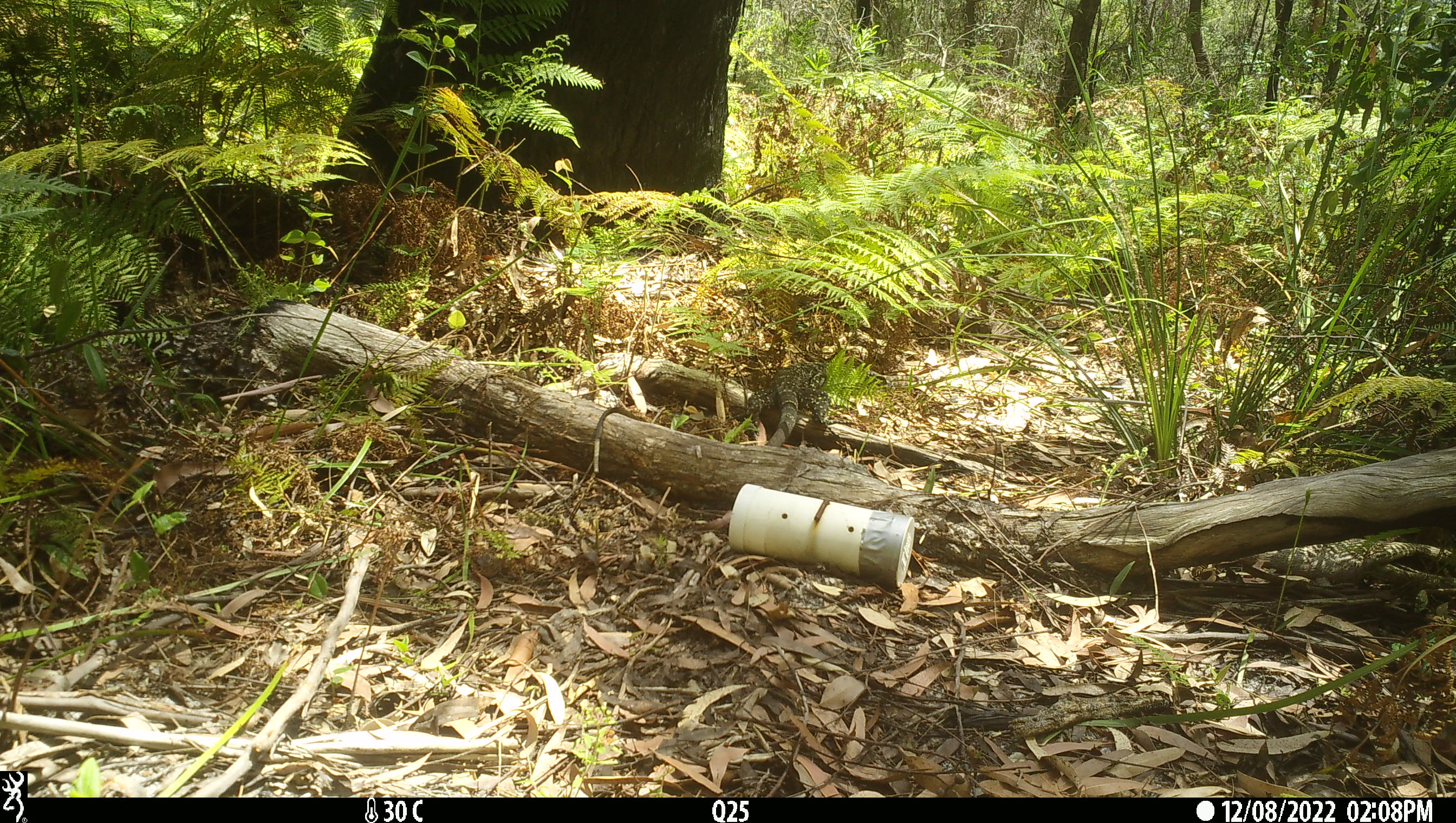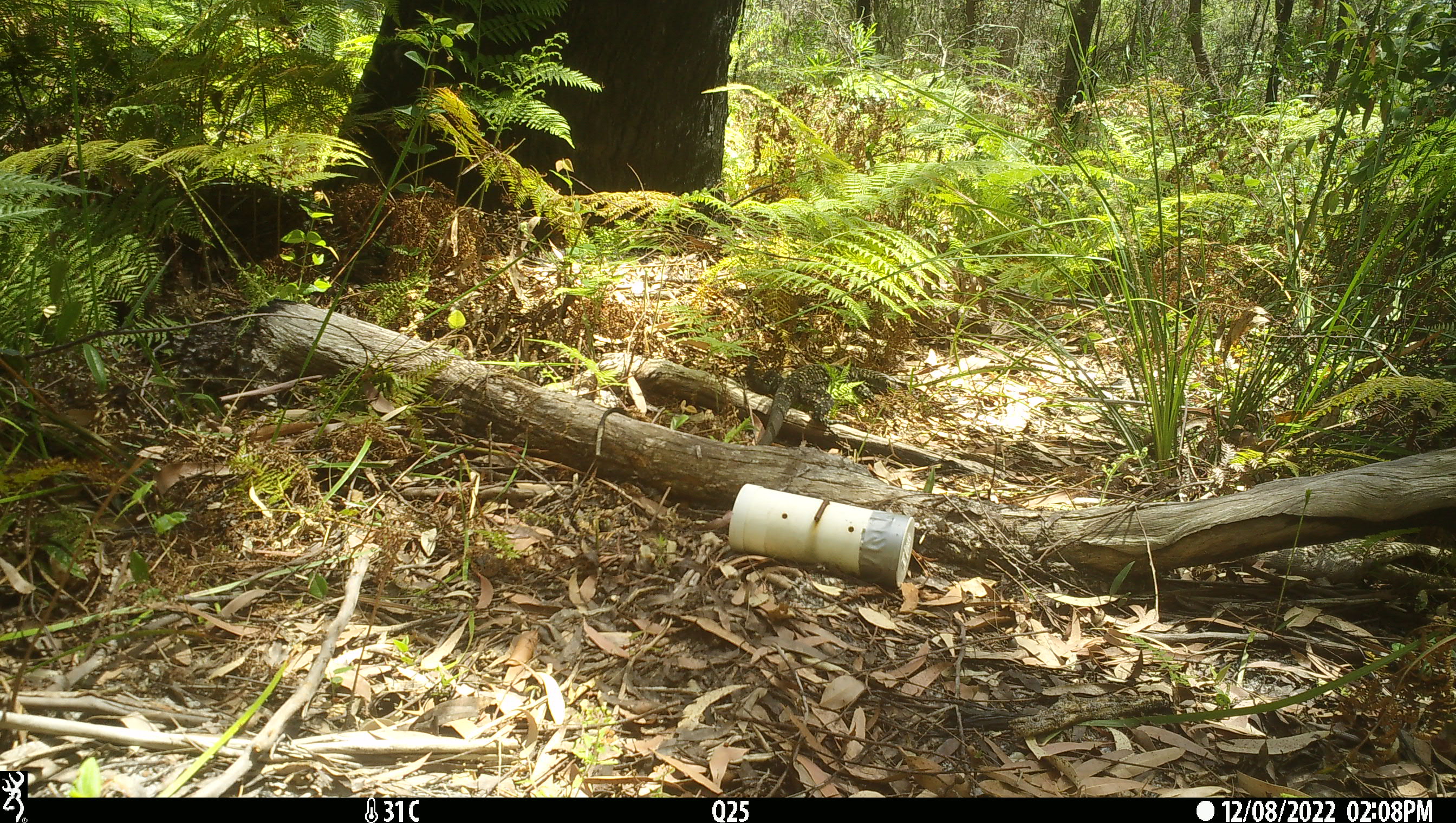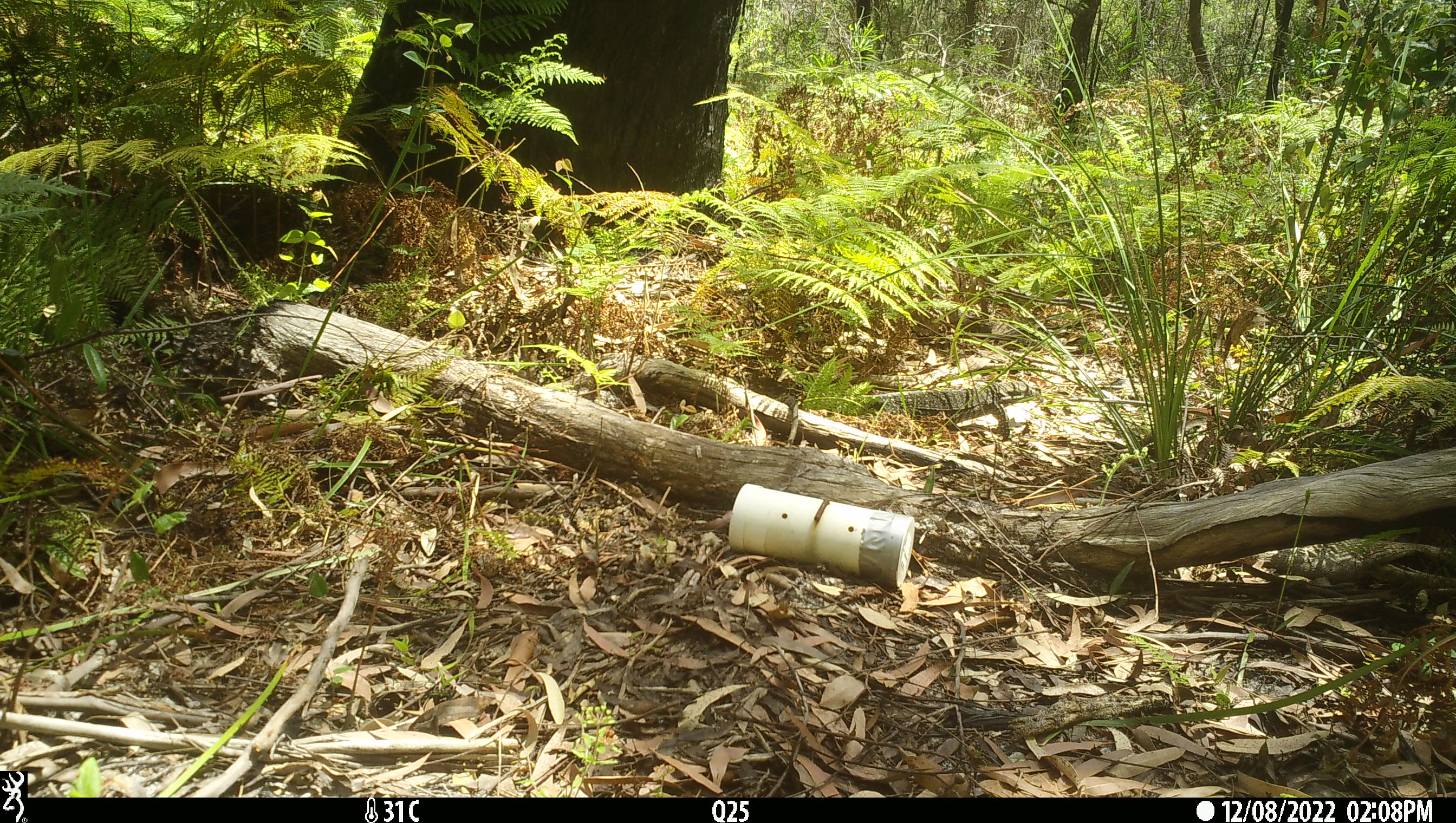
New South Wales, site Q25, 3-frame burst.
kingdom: Animalia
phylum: Chordata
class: Reptilia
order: Squamata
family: Varanidae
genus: Varanus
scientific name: Varanus varius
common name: lace monitor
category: goanna